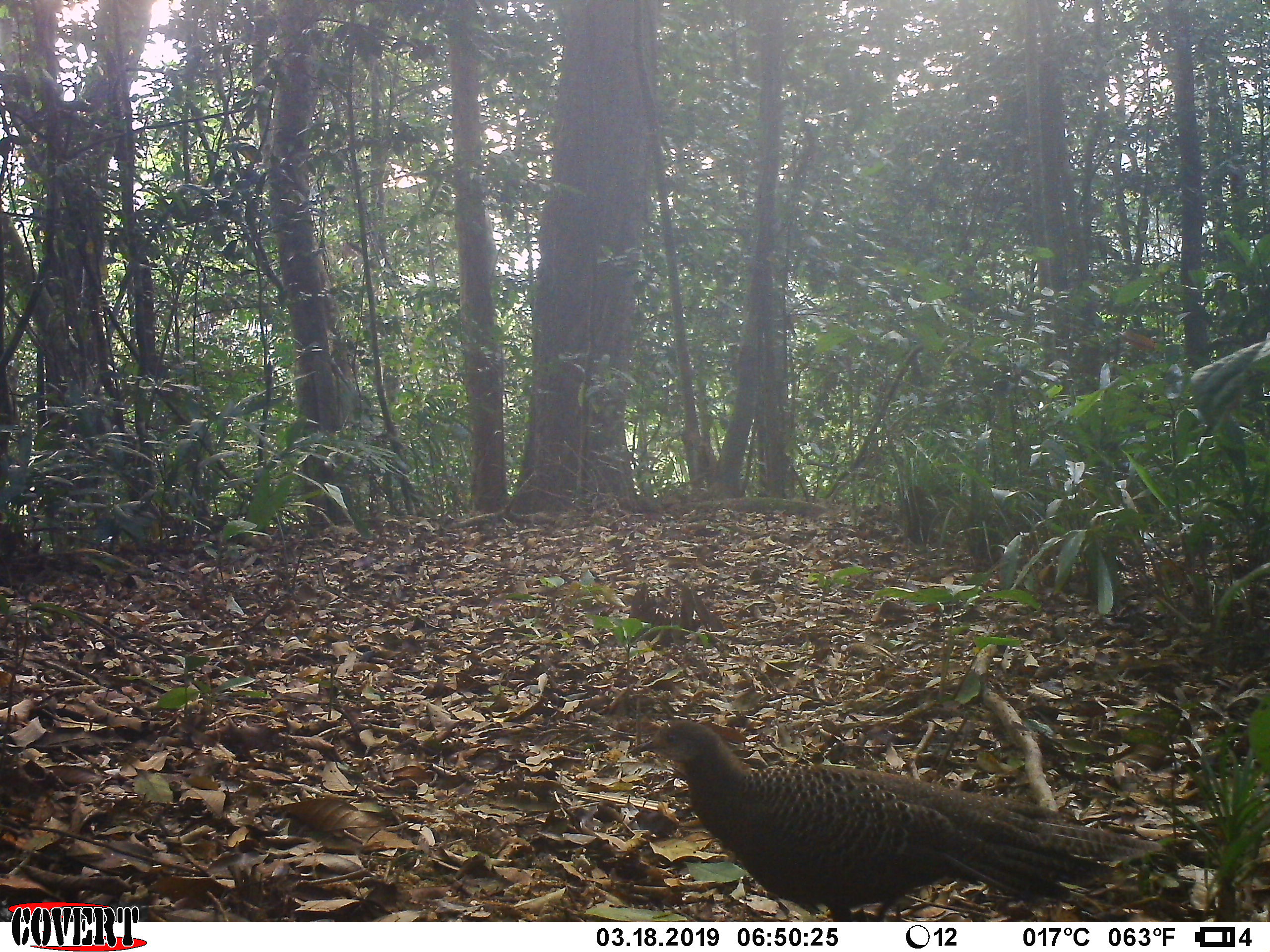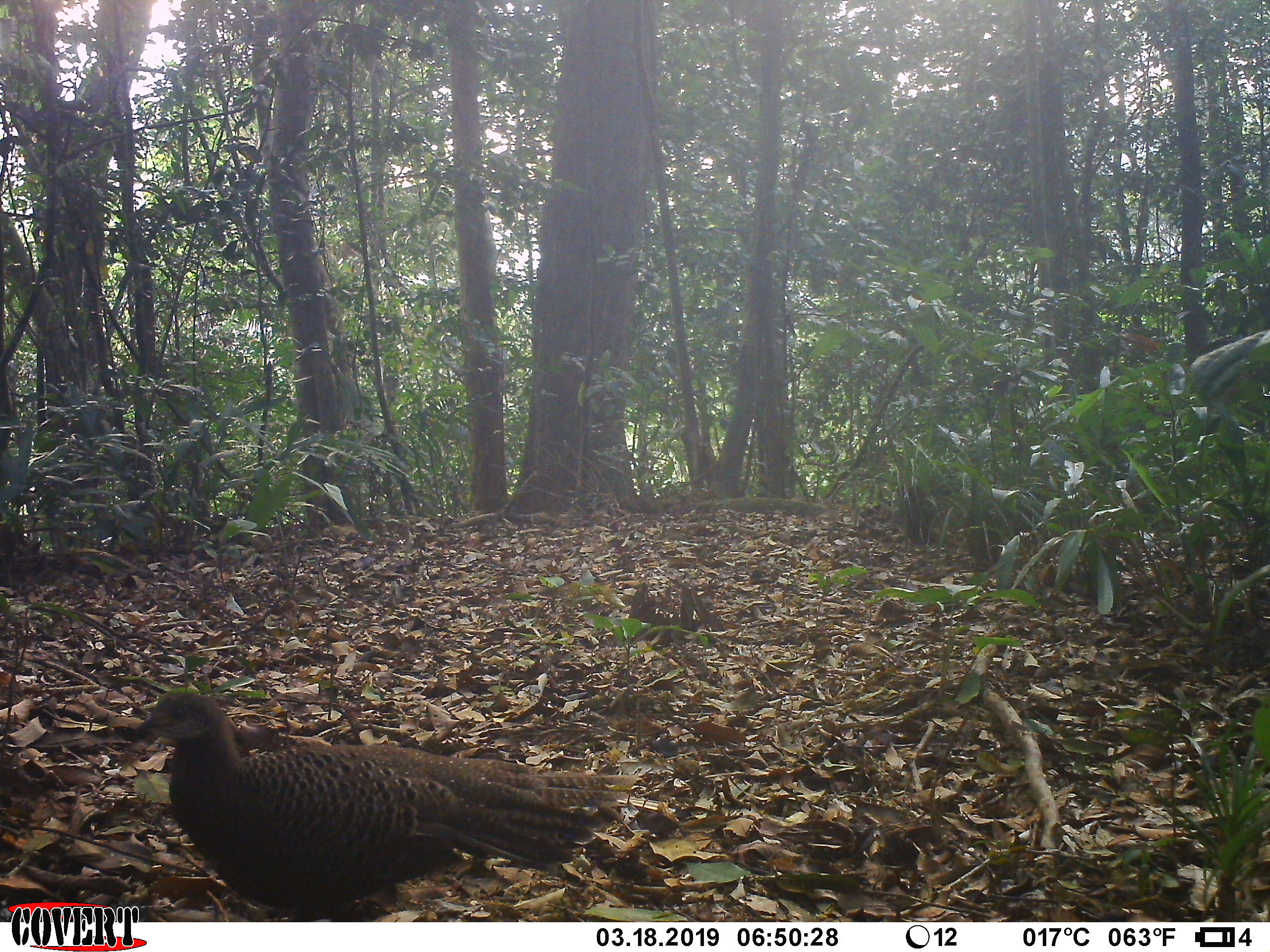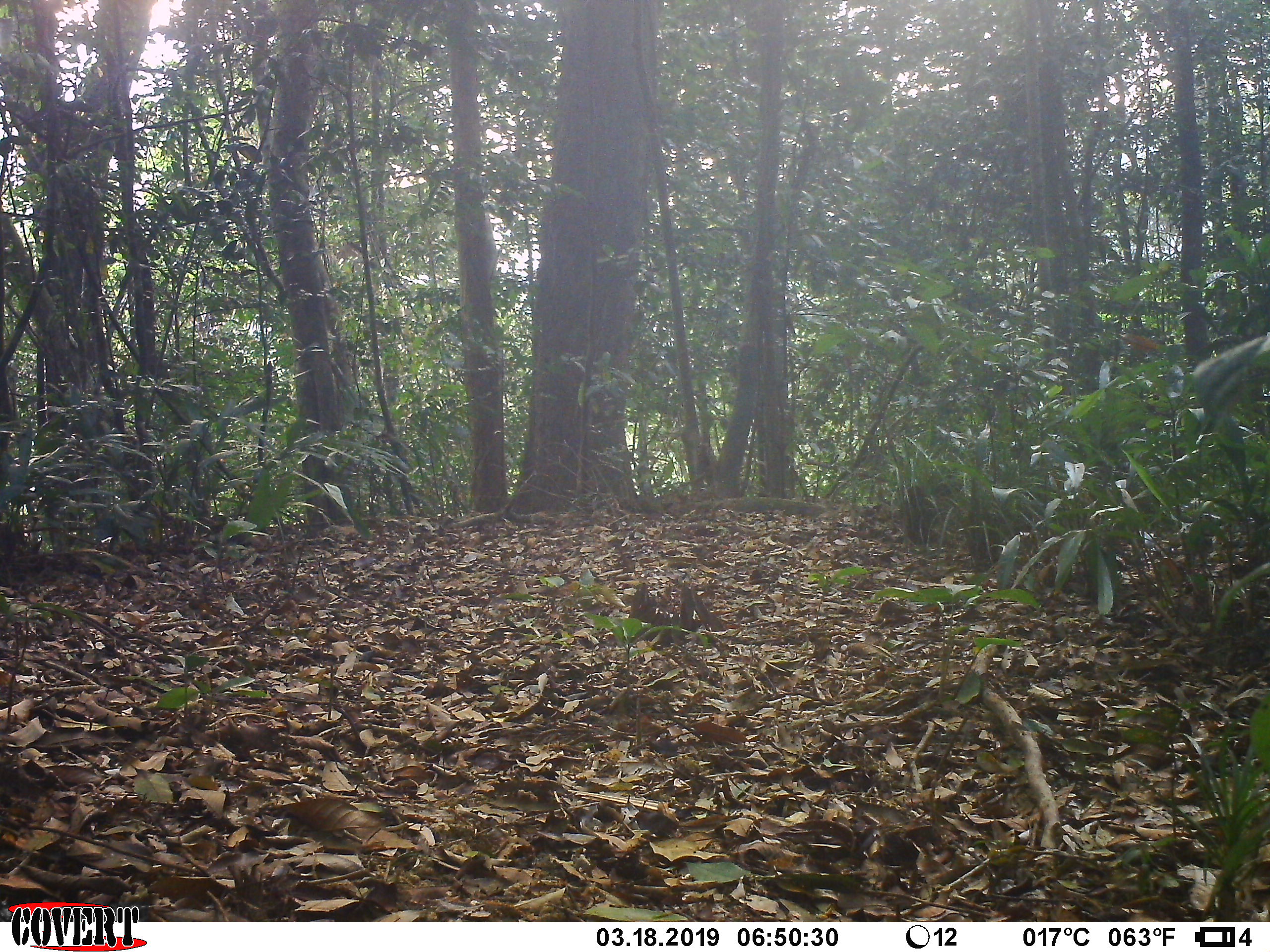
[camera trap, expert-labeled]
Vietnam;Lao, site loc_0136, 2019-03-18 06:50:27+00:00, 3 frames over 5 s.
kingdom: Animalia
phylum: Chordata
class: Aves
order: Galliformes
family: Phasianidae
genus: Polyplectron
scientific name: Polyplectron bicalcaratum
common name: gray peacock-pheasant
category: grey peacock pheasant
Grey peacock pheasant (gray peacock-pheasant) (Polyplectron bicalcaratum). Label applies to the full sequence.